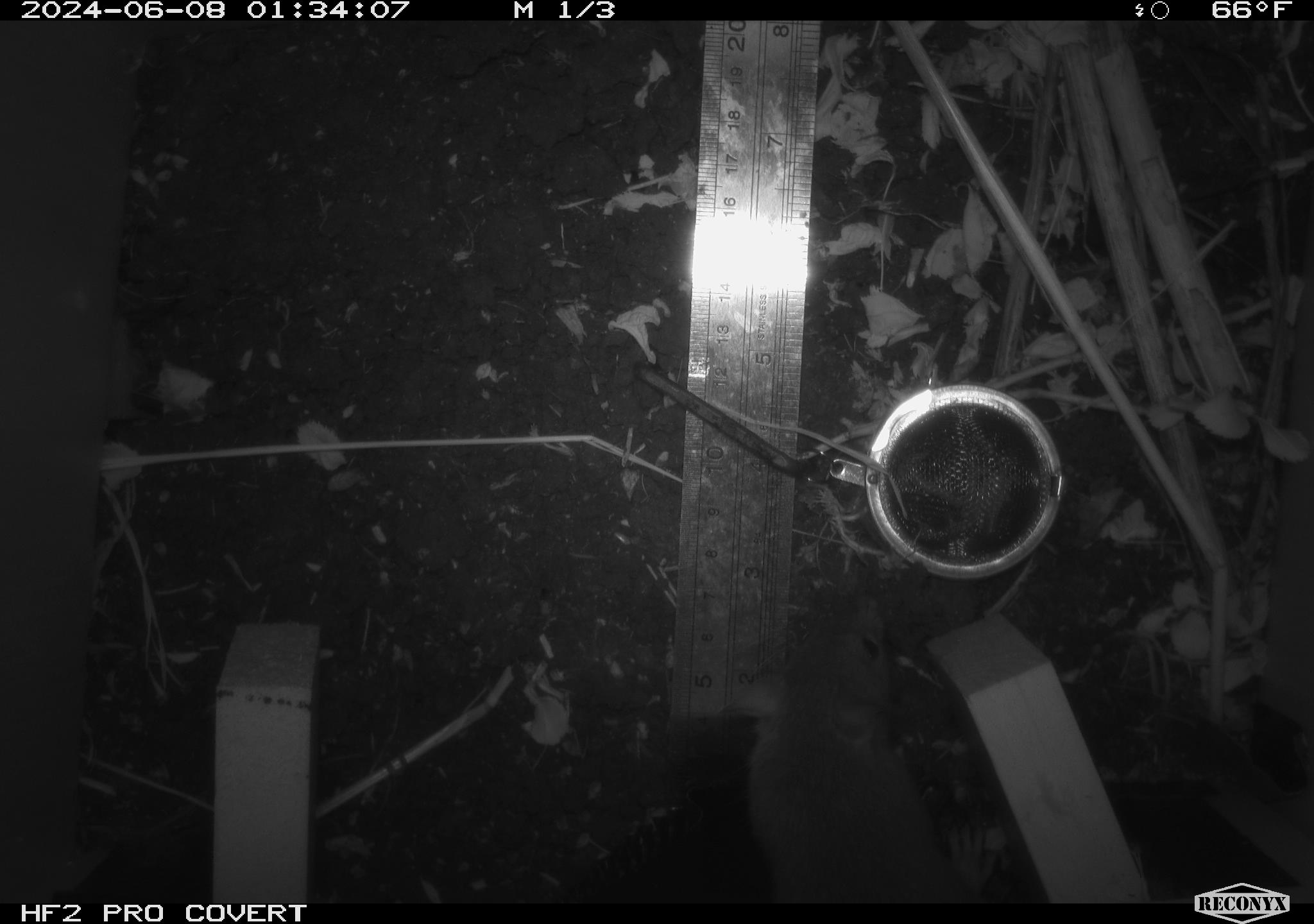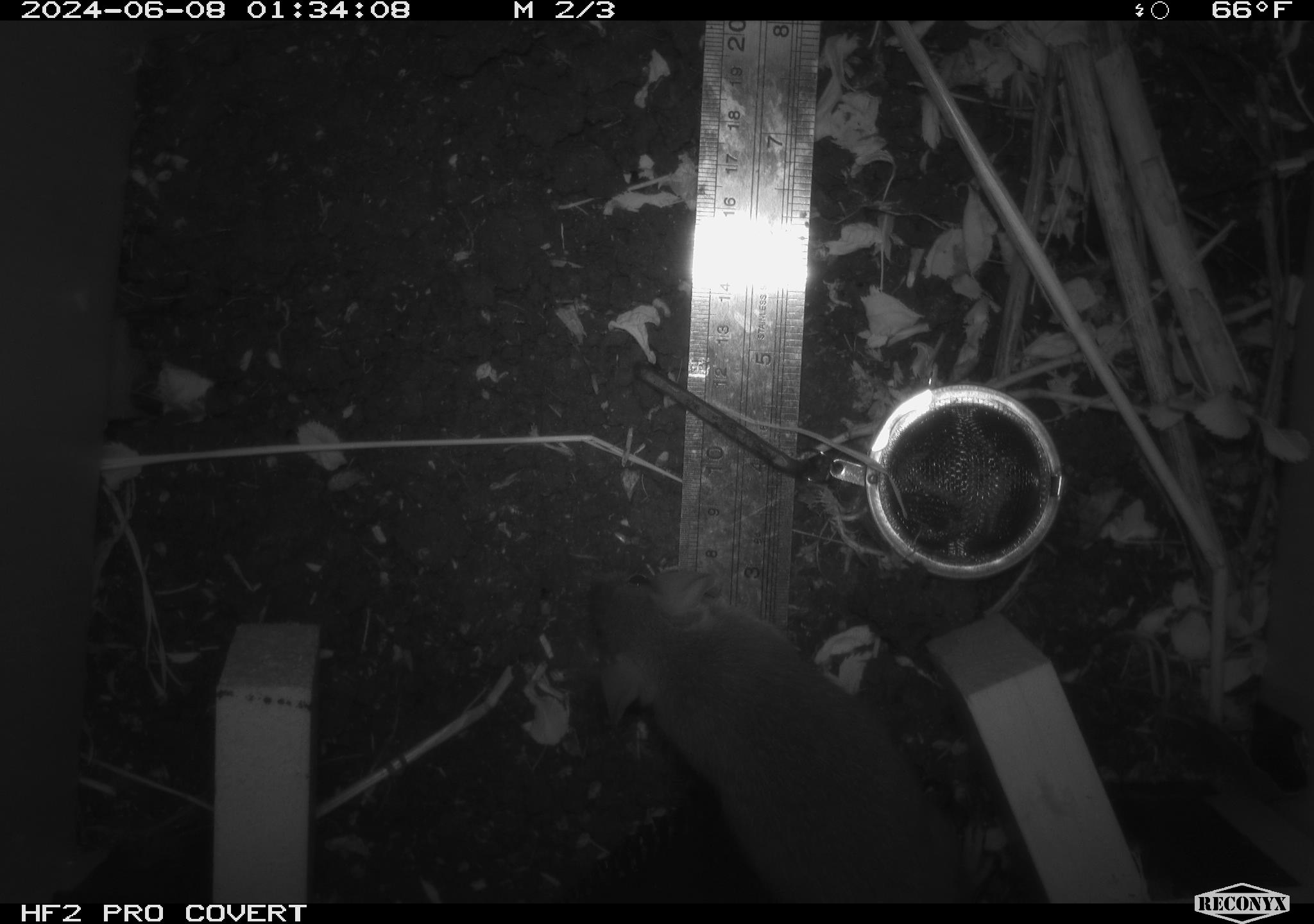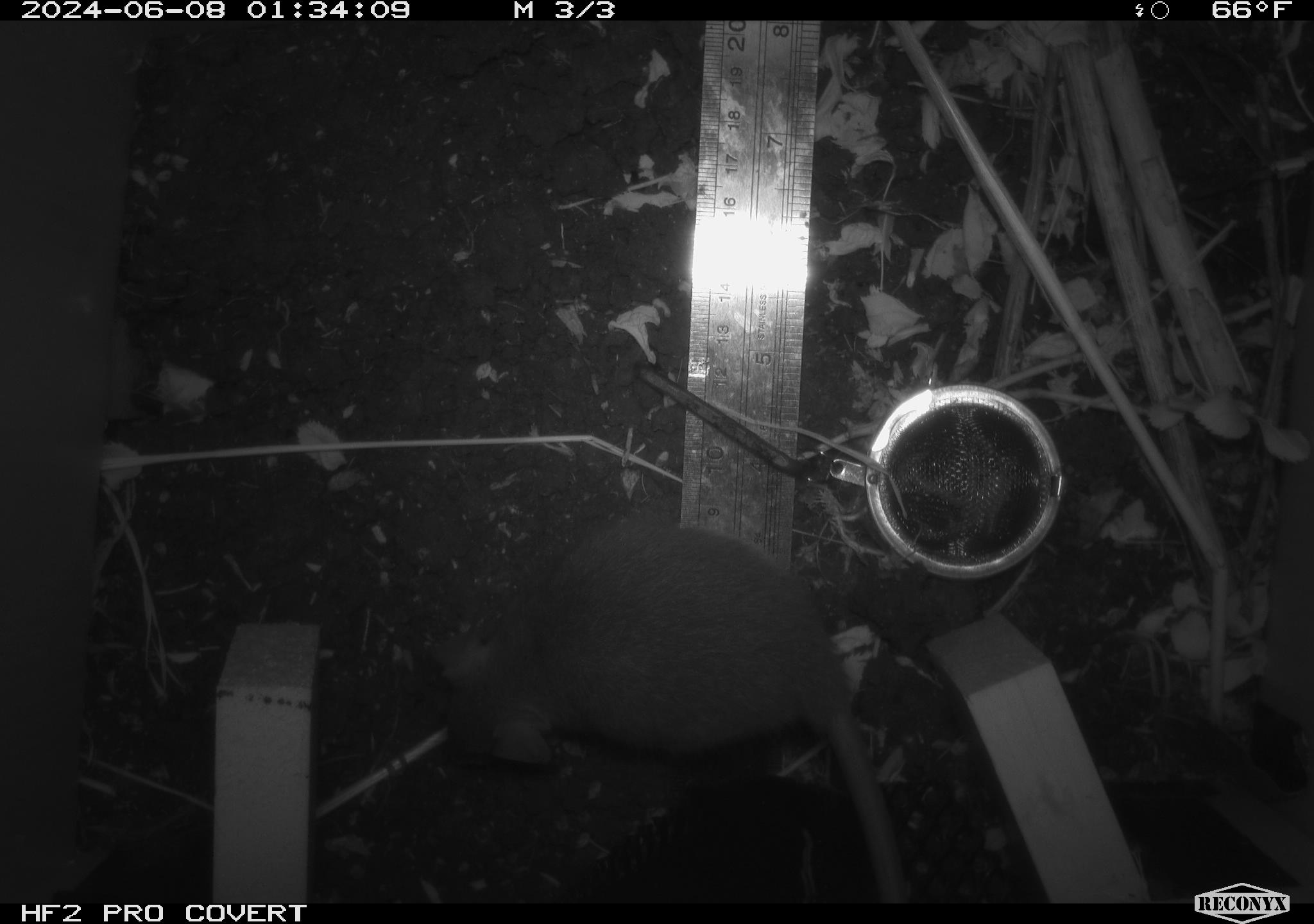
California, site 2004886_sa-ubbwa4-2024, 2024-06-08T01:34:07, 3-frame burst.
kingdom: Animalia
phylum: Chordata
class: Mammalia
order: Rodentia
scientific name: Rodentia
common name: woodrat or rat or mouse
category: woodrat or rat or mouse species